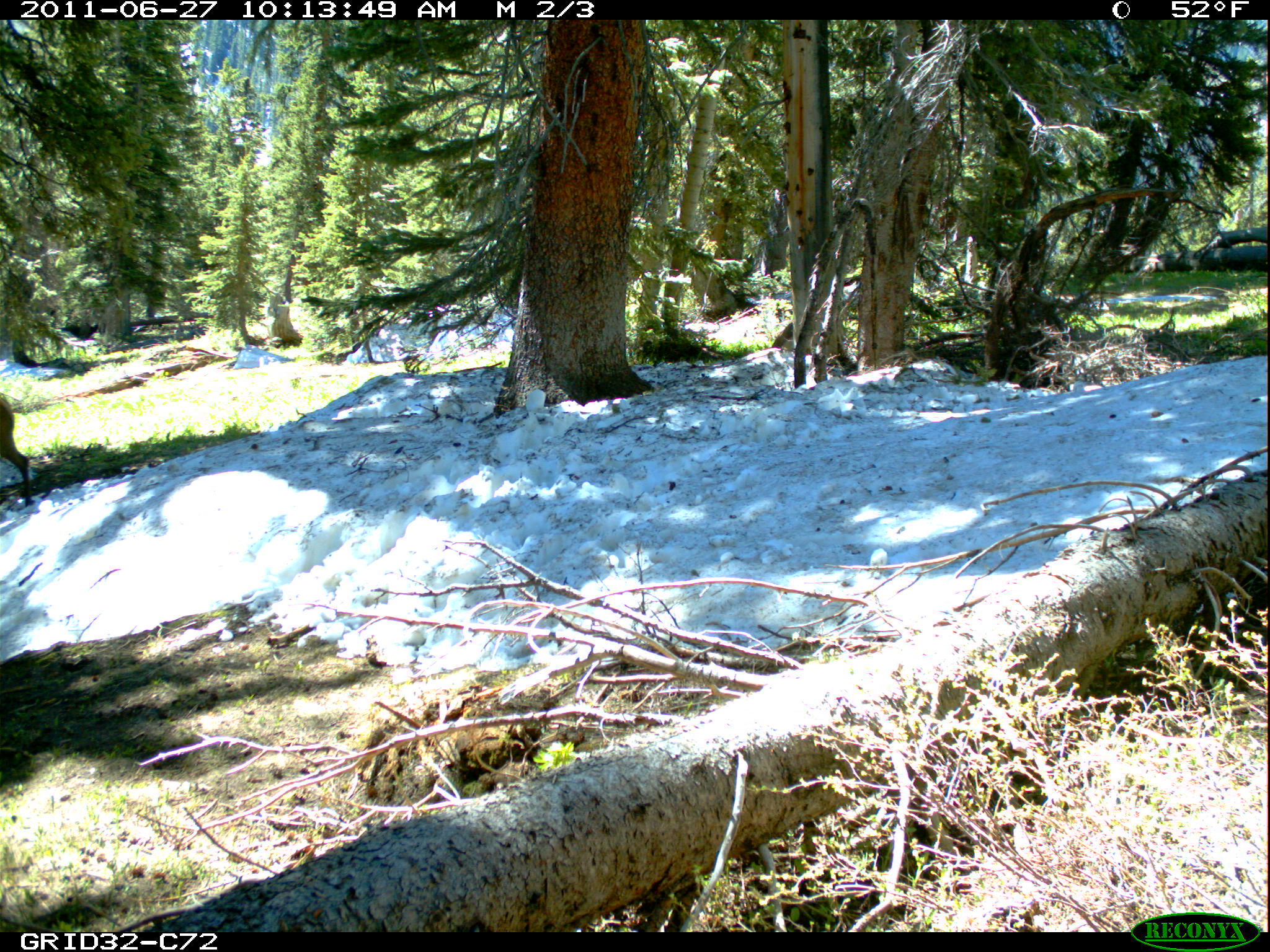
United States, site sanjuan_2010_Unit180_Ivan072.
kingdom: Animalia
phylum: Chordata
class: Mammalia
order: Artiodactyla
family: Cervidae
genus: Cervus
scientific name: Cervus elaphus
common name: red deer